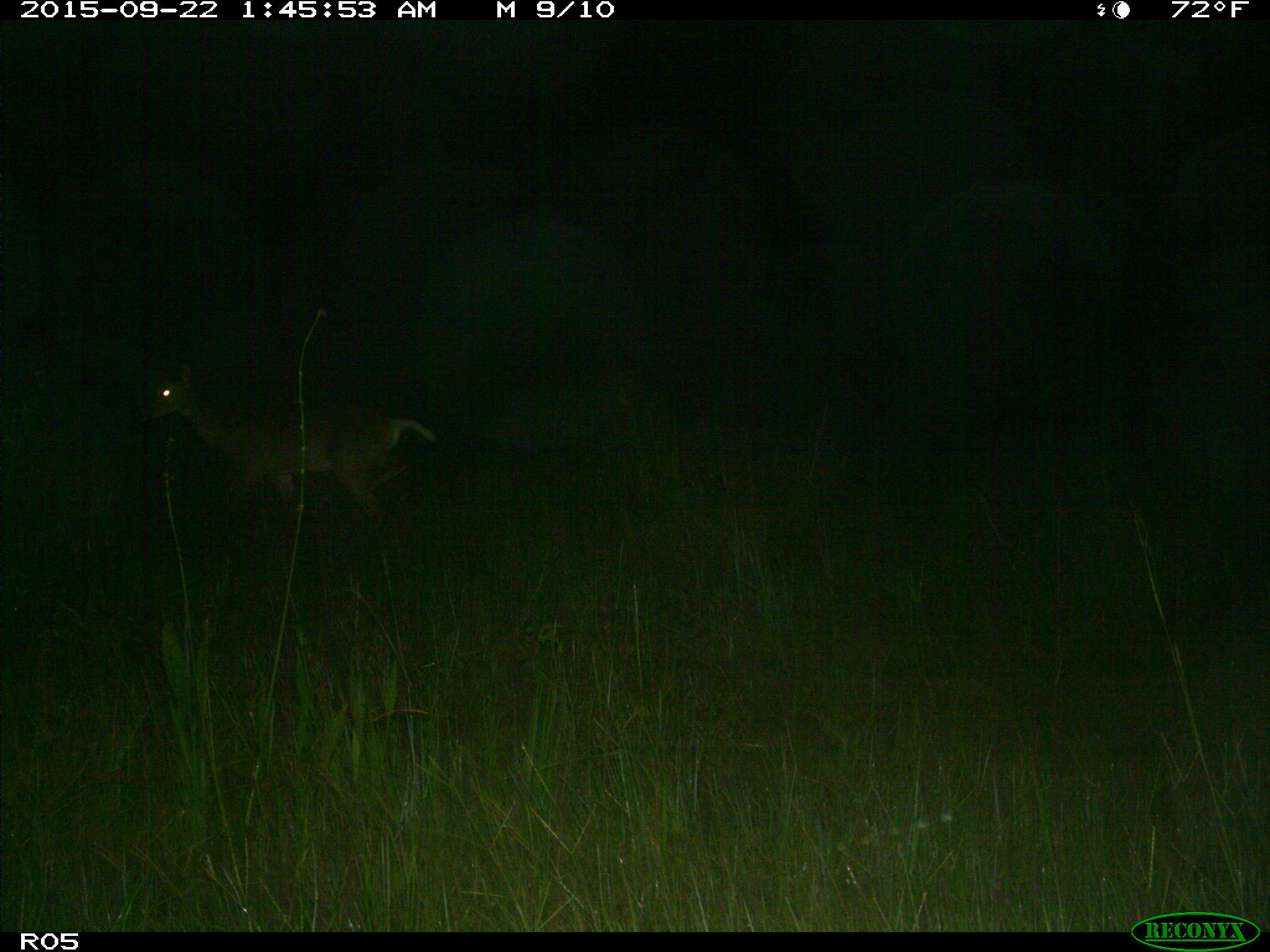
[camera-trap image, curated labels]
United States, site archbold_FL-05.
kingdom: Animalia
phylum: Chordata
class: Mammalia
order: Artiodactyla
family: Cervidae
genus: Odocoileus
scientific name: Odocoileus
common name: deer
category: unidentified deer